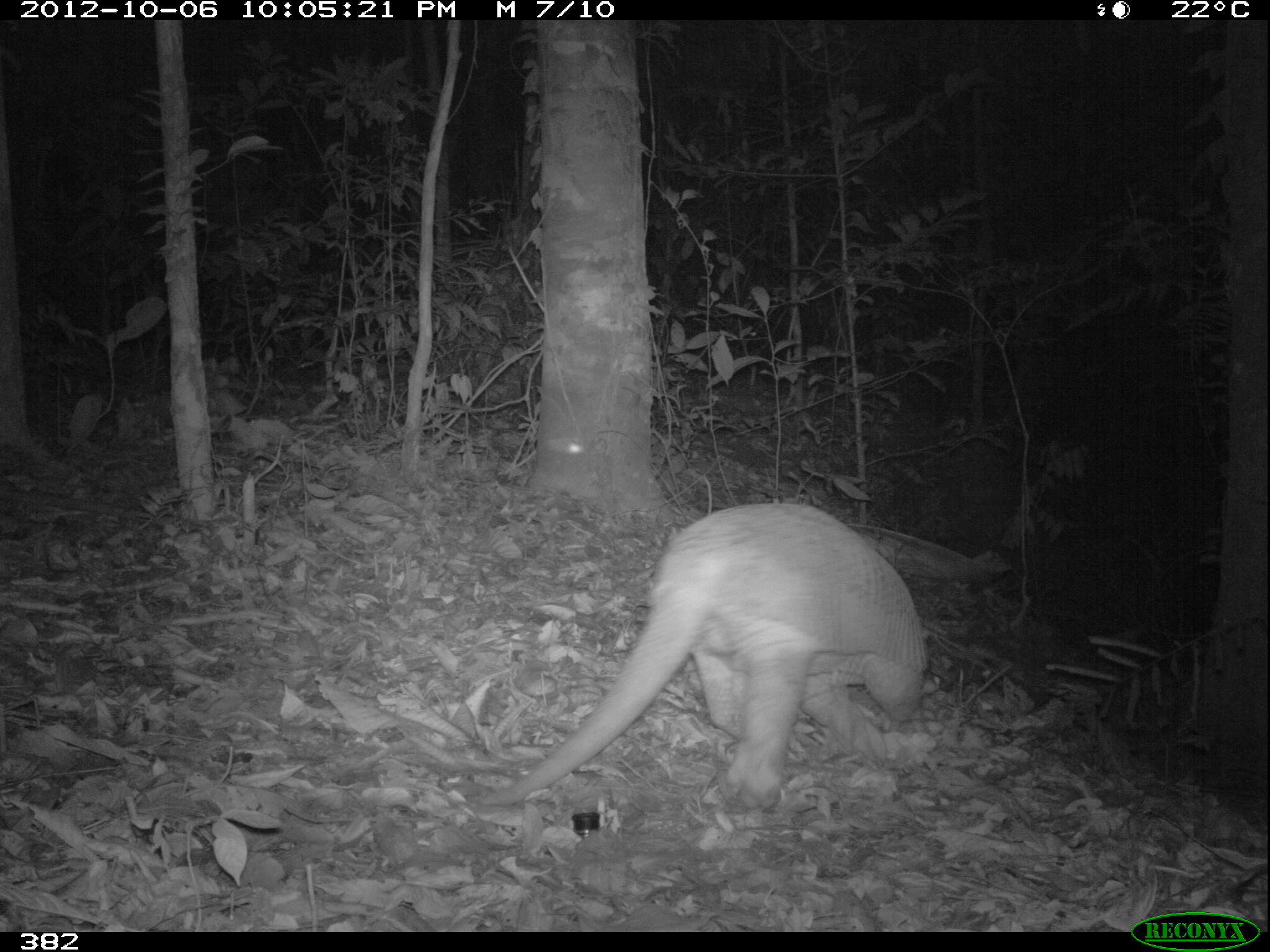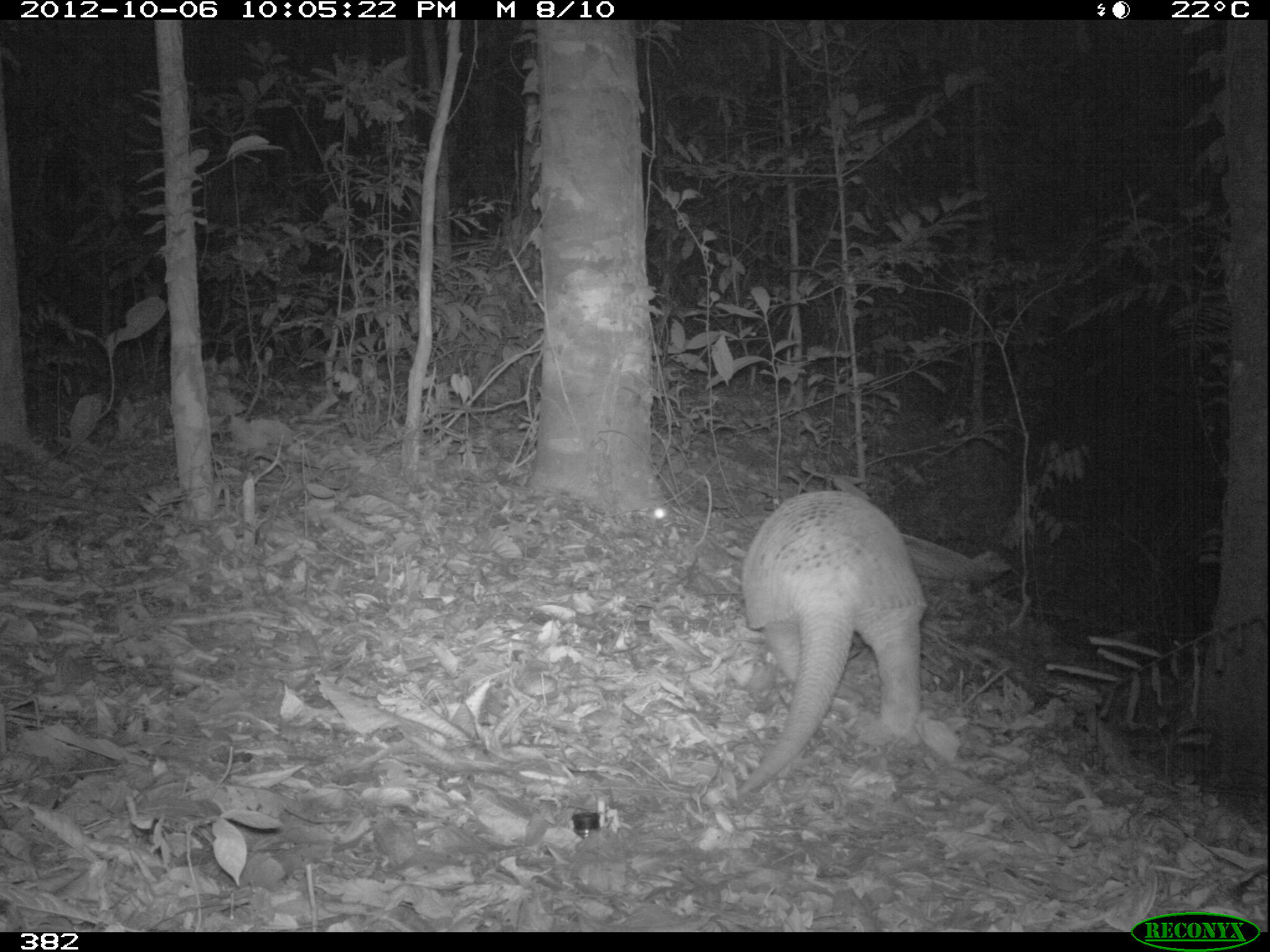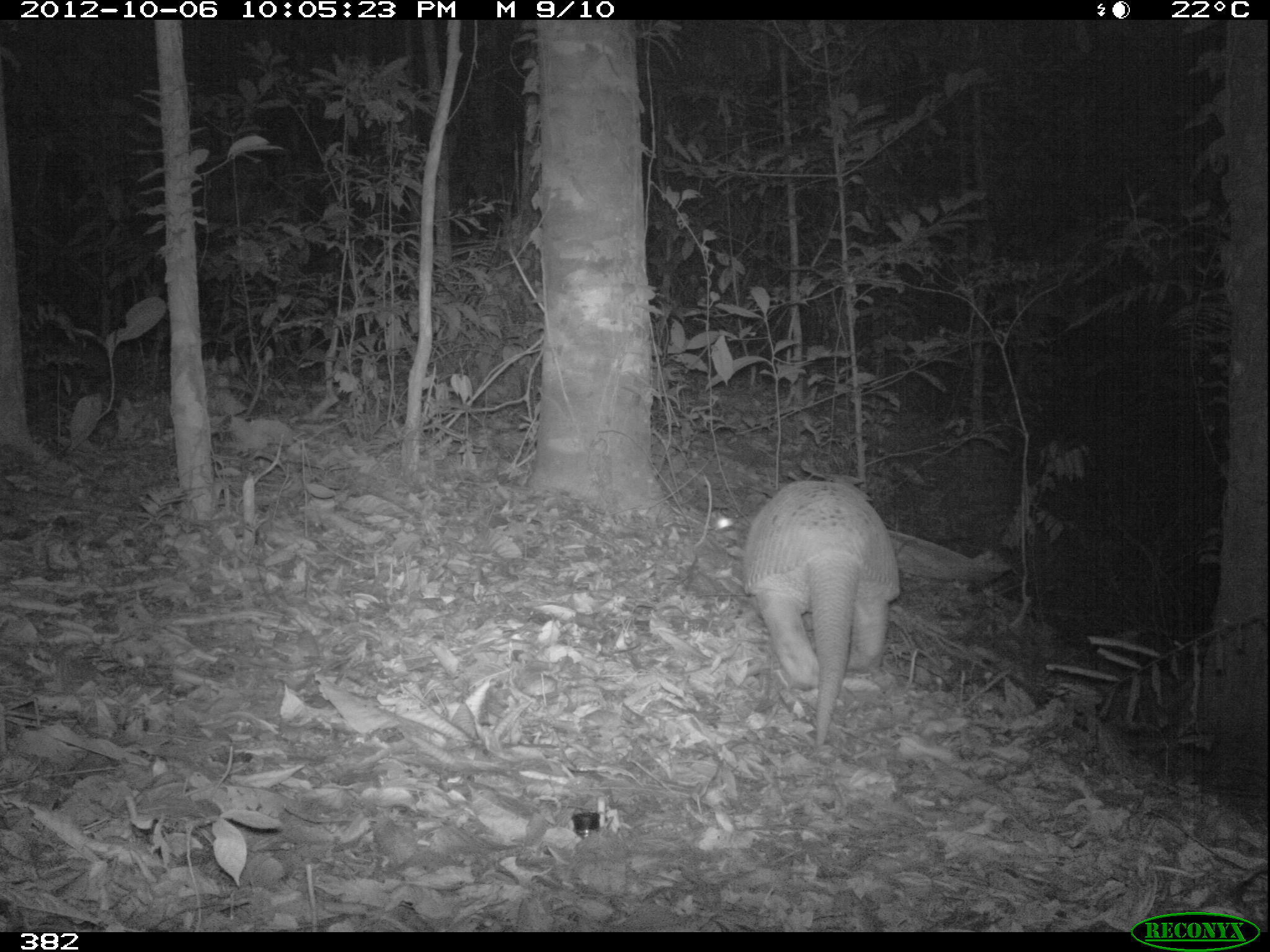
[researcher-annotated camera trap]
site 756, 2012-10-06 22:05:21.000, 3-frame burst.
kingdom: Animalia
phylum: Chordata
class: Mammalia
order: Cingulata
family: Chlamyphoridae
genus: Priodontes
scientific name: Priodontes maximus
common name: giant armadillo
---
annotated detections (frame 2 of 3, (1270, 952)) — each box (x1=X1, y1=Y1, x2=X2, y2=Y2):
priodontes maximus: (x1=735, y1=489, x2=926, y2=795)